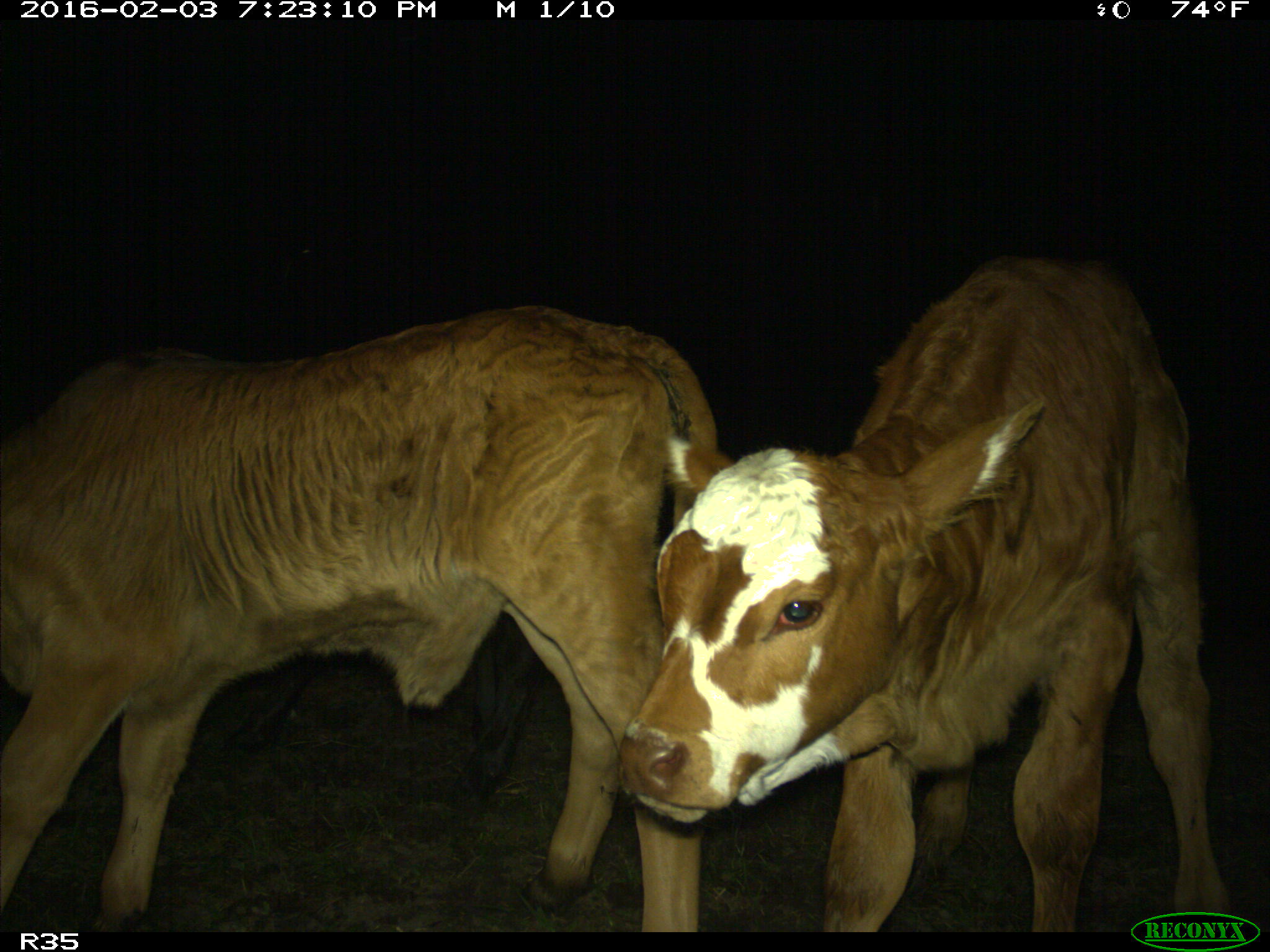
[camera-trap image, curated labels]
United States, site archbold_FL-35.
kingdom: Animalia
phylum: Chordata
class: Mammalia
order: Artiodactyla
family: Bovidae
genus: Bos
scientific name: Bos taurus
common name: domestic cow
Bos taurus (domestic cow).